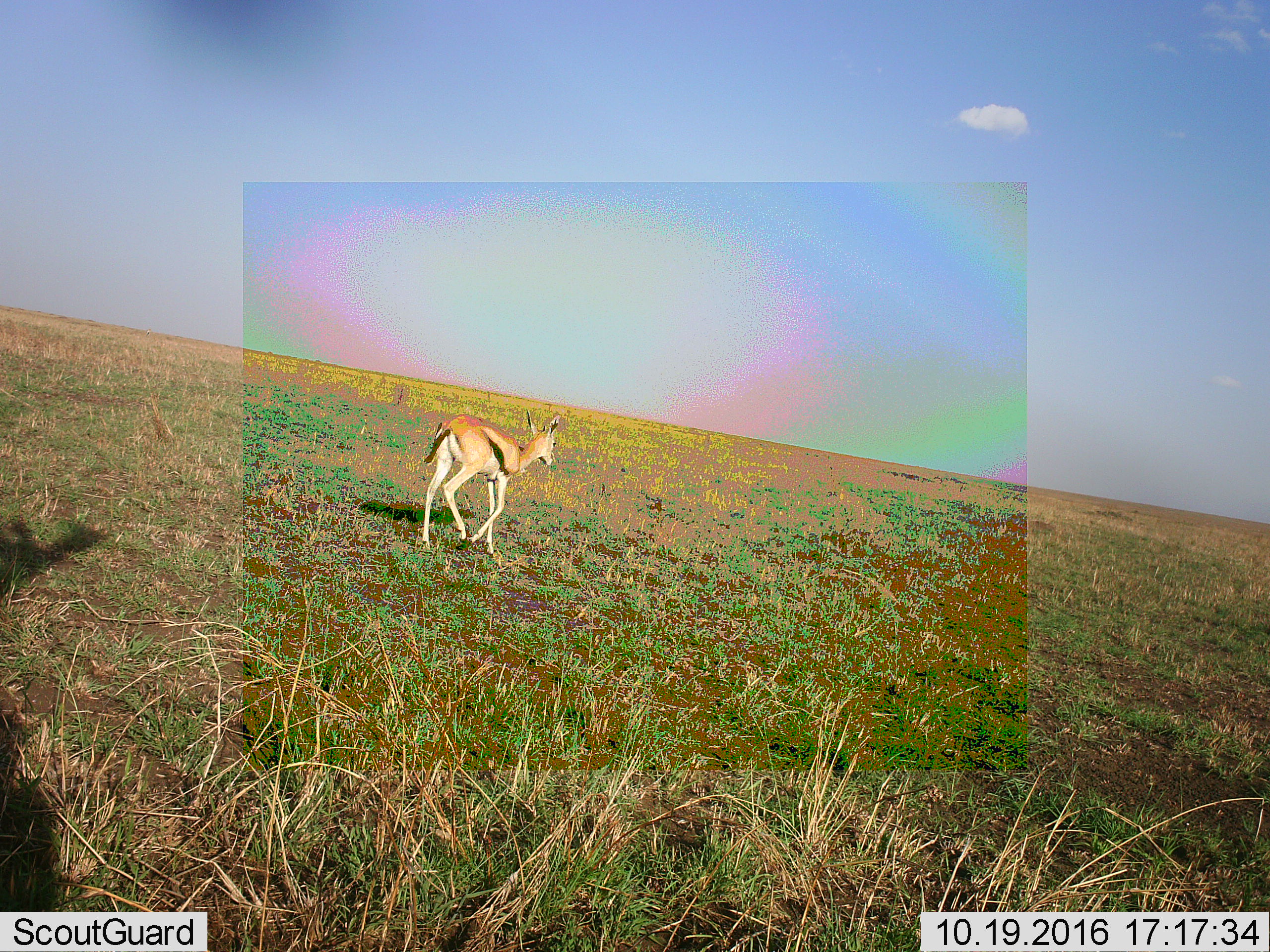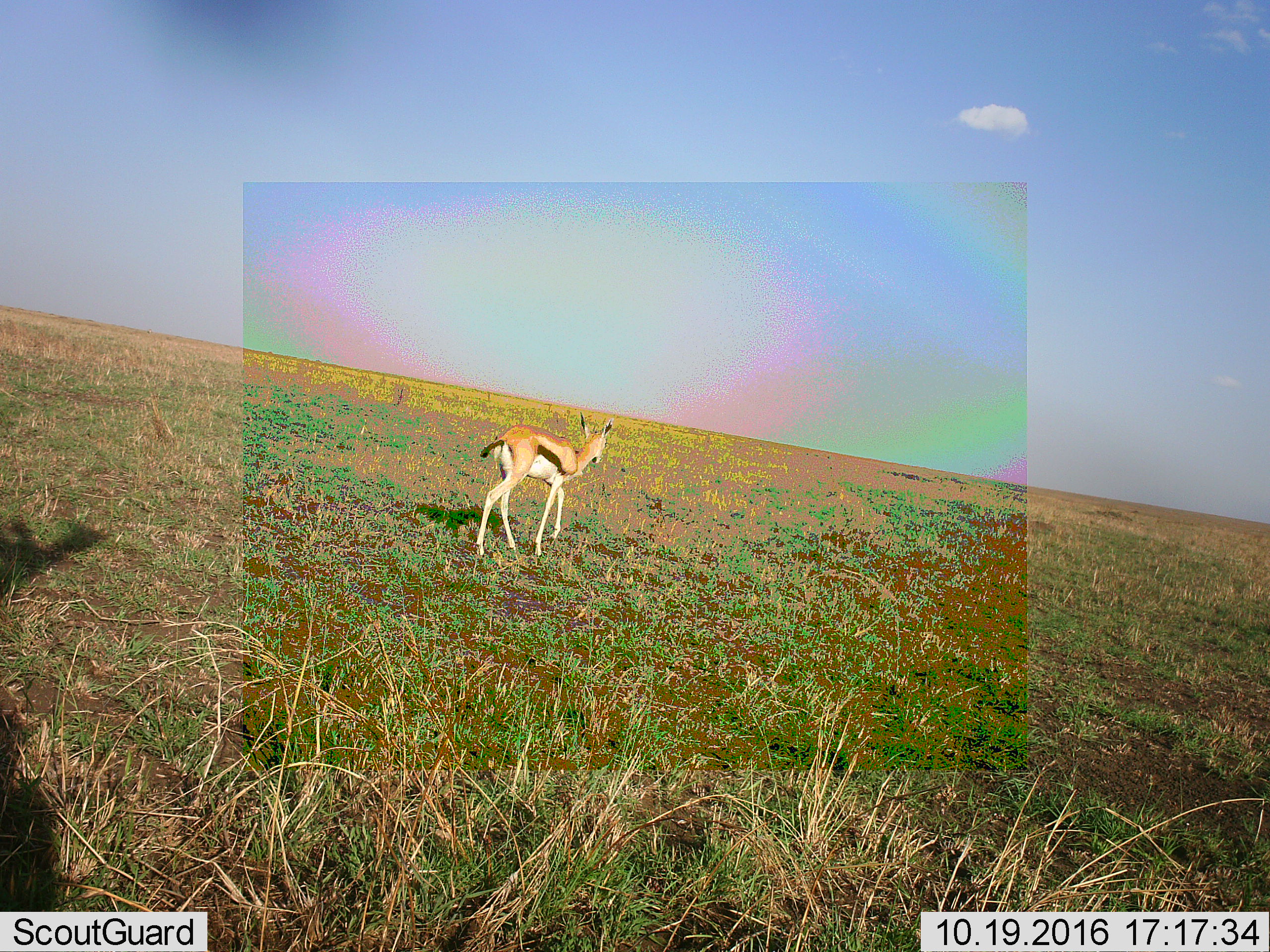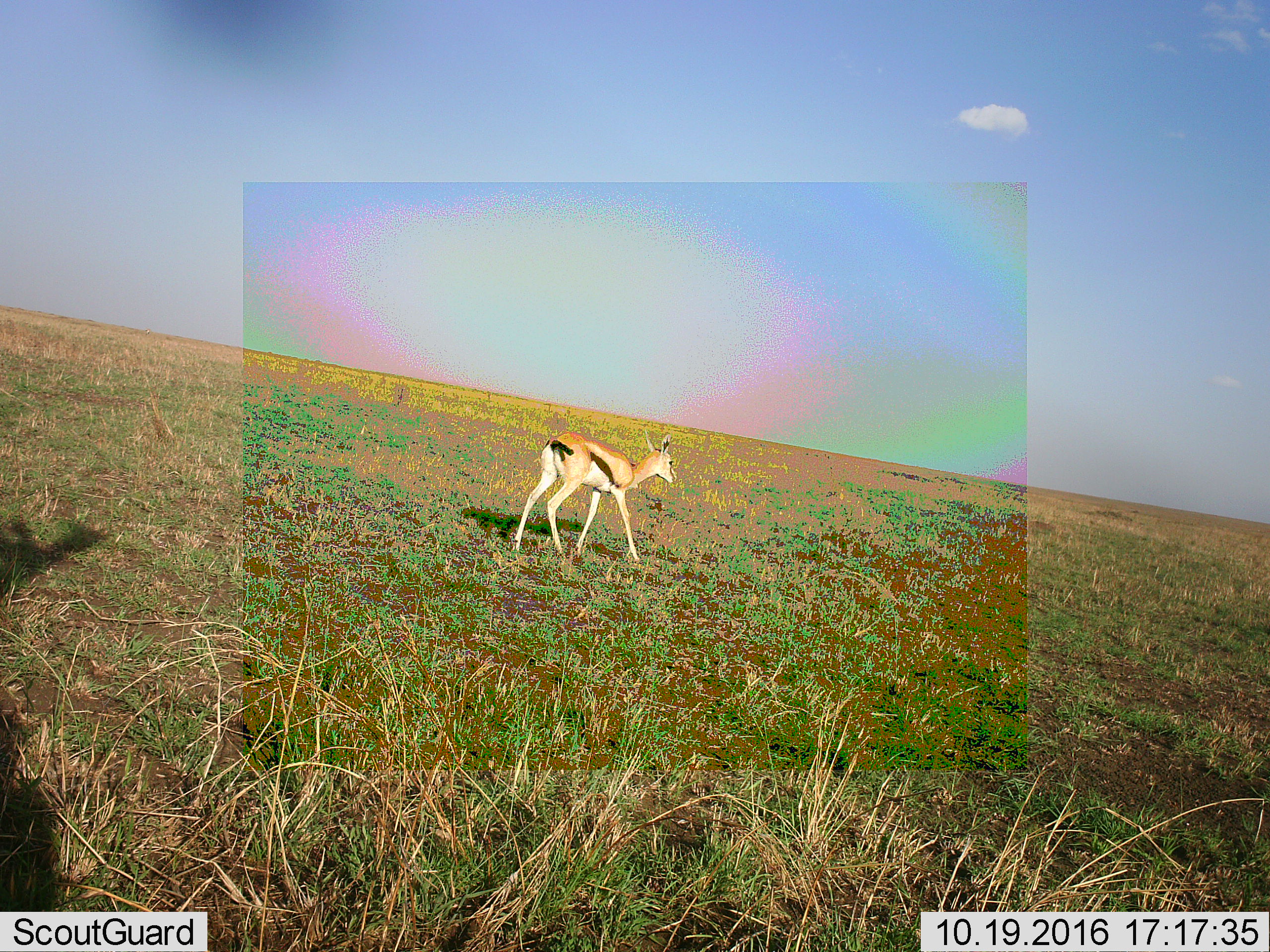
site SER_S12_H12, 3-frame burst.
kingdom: Animalia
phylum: Chordata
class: Mammalia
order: Artiodactyla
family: Bovidae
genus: Eudorcas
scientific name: Eudorcas thomsonii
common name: thomson's gazelle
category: gazellethomsons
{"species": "gazellethomsons (thomson's gazelle) (Eudorcas thomsonii)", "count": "1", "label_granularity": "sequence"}